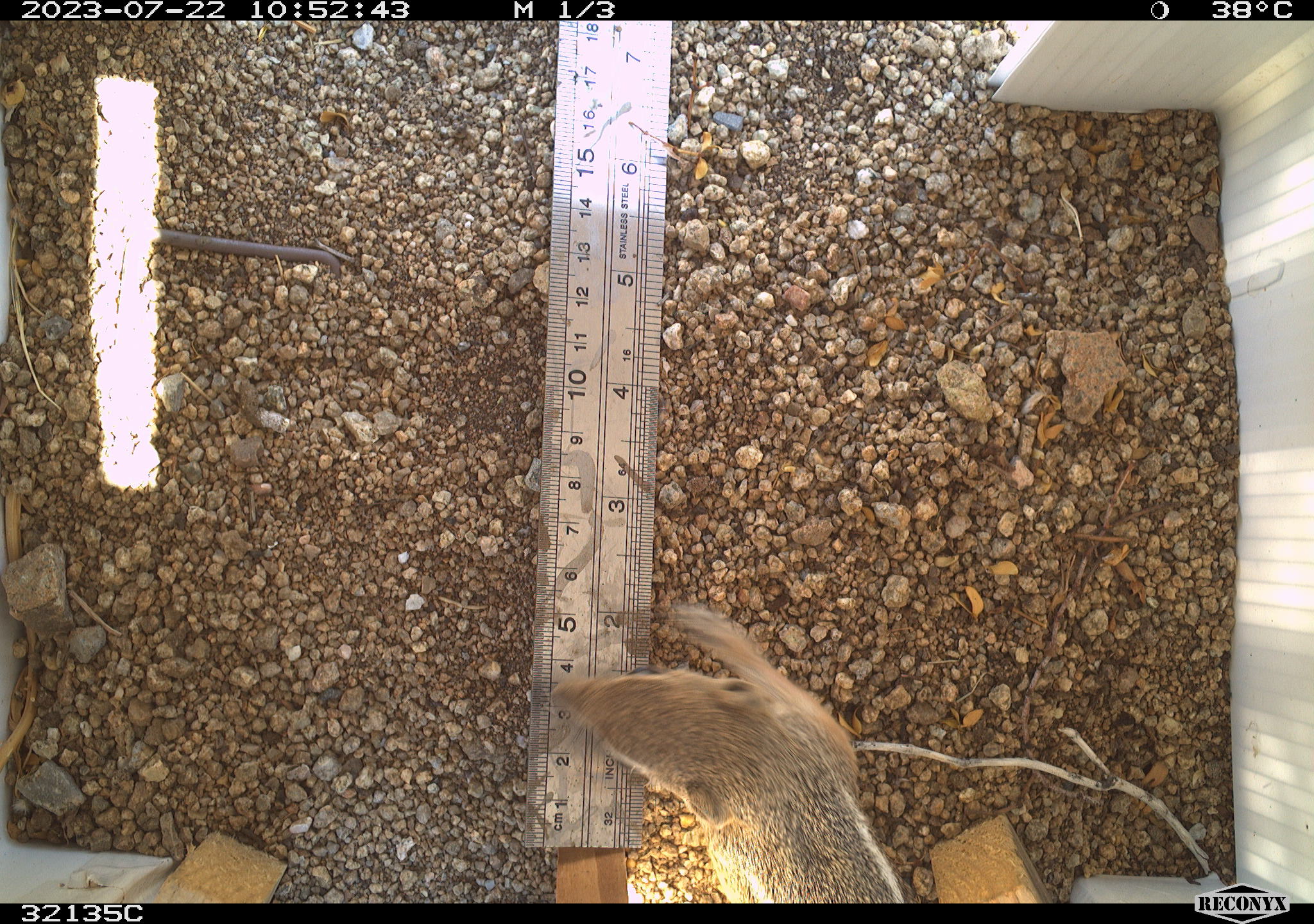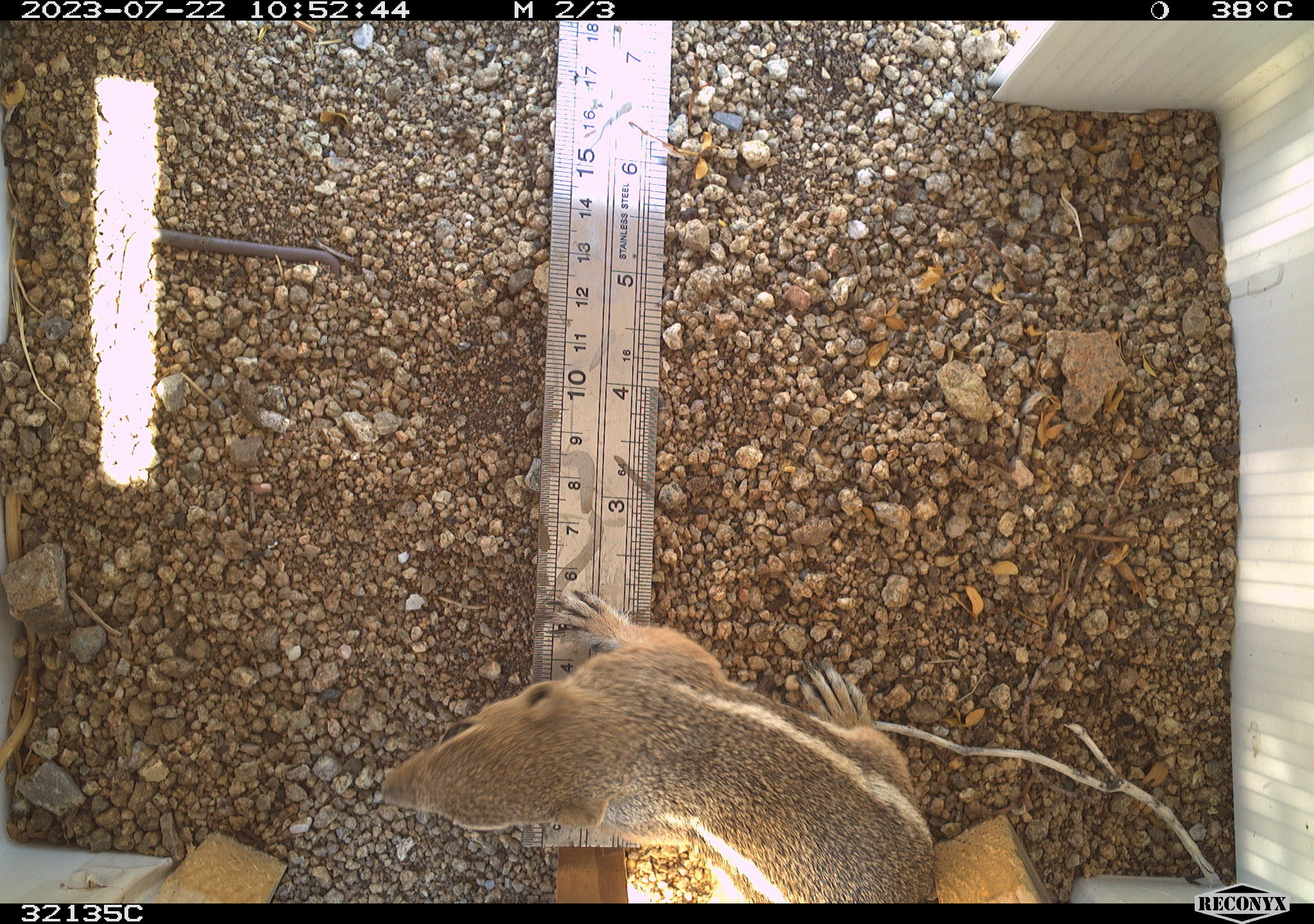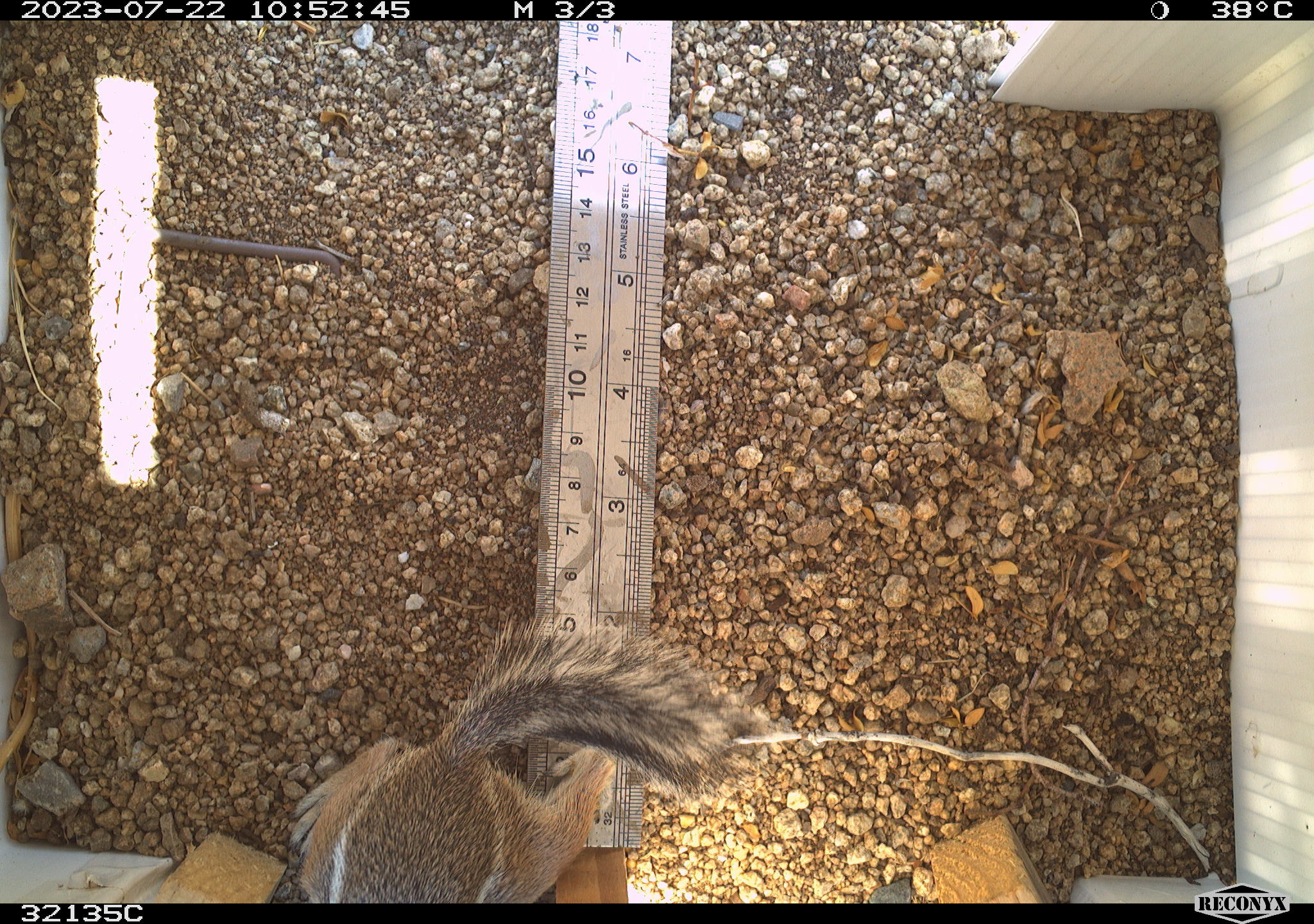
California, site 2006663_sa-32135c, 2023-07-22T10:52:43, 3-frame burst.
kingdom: Animalia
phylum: Chordata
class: Mammalia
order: Rodentia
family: Sciuridae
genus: Ammospermophilus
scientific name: Ammospermophilus leucurus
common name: white-tailed antelope squirrel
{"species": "white-tailed antelope squirrel (Ammospermophilus leucurus)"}